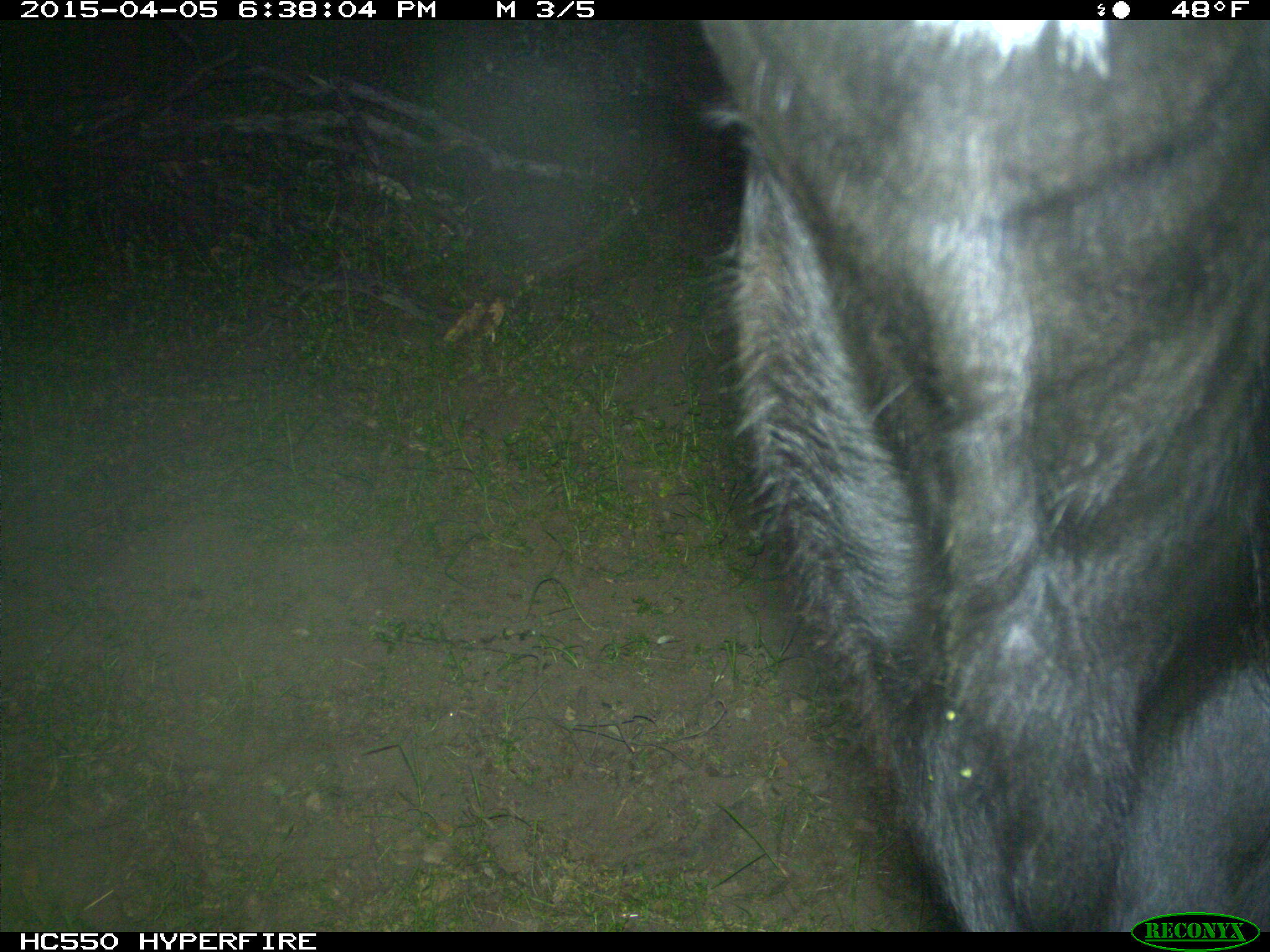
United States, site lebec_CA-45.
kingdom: Animalia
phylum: Chordata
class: Mammalia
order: Artiodactyla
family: Bovidae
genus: Bos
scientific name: Bos taurus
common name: domestic cow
Bos taurus (domestic cow).